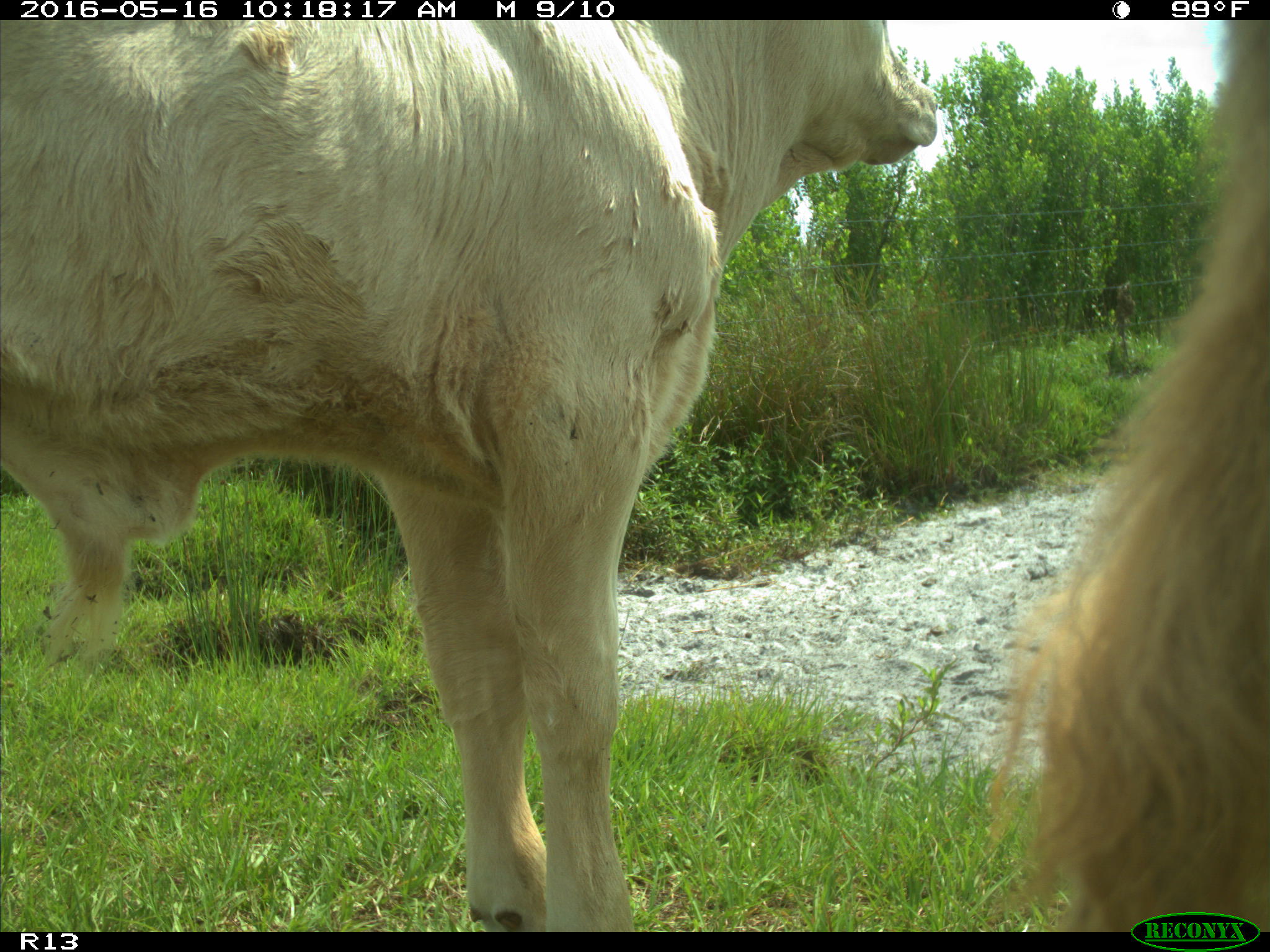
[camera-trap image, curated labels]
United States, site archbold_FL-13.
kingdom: Animalia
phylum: Chordata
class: Mammalia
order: Artiodactyla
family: Bovidae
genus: Bos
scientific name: Bos taurus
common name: domestic cow